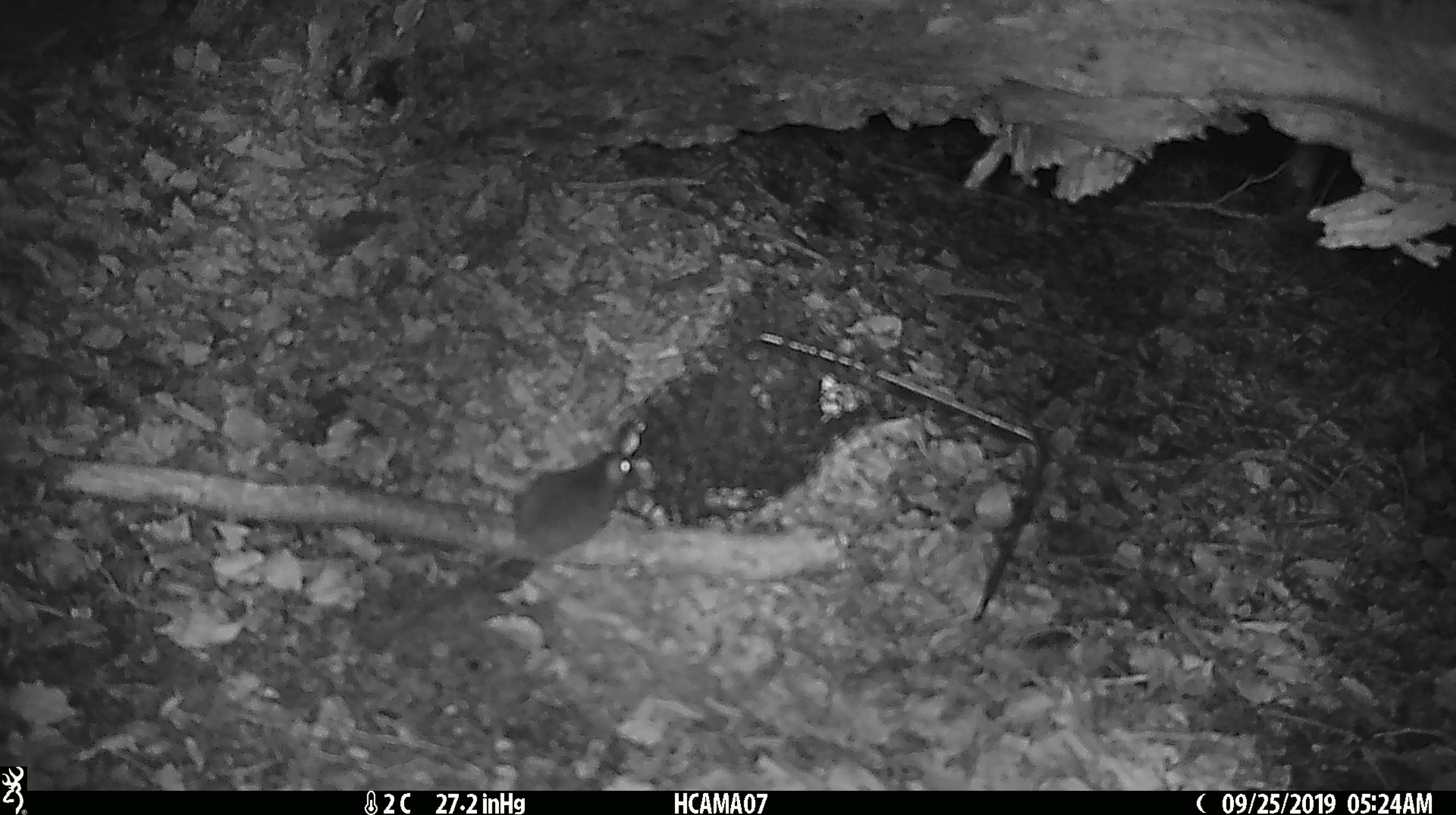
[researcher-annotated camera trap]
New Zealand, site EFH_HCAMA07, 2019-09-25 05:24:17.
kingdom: Animalia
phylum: Chordata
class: Mammalia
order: Rodentia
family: Muridae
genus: Mus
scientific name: Mus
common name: mouse